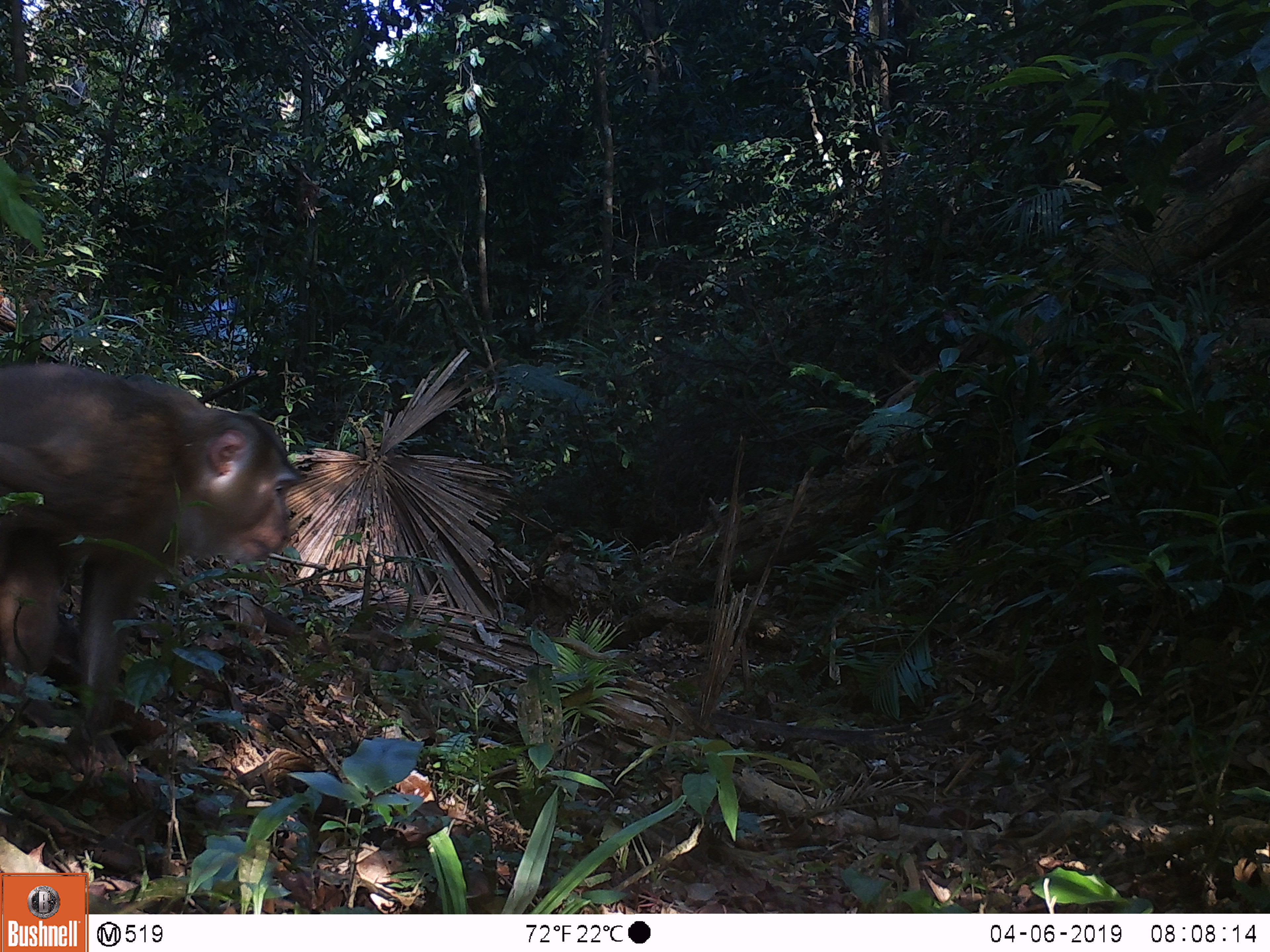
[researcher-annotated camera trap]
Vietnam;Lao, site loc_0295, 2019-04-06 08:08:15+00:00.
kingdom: Animalia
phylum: Chordata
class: Mammalia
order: Primates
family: Cercopithecidae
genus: Macaca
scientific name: Macaca nemestrina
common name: pig-tailed macaque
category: pig tailed macaque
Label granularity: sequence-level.